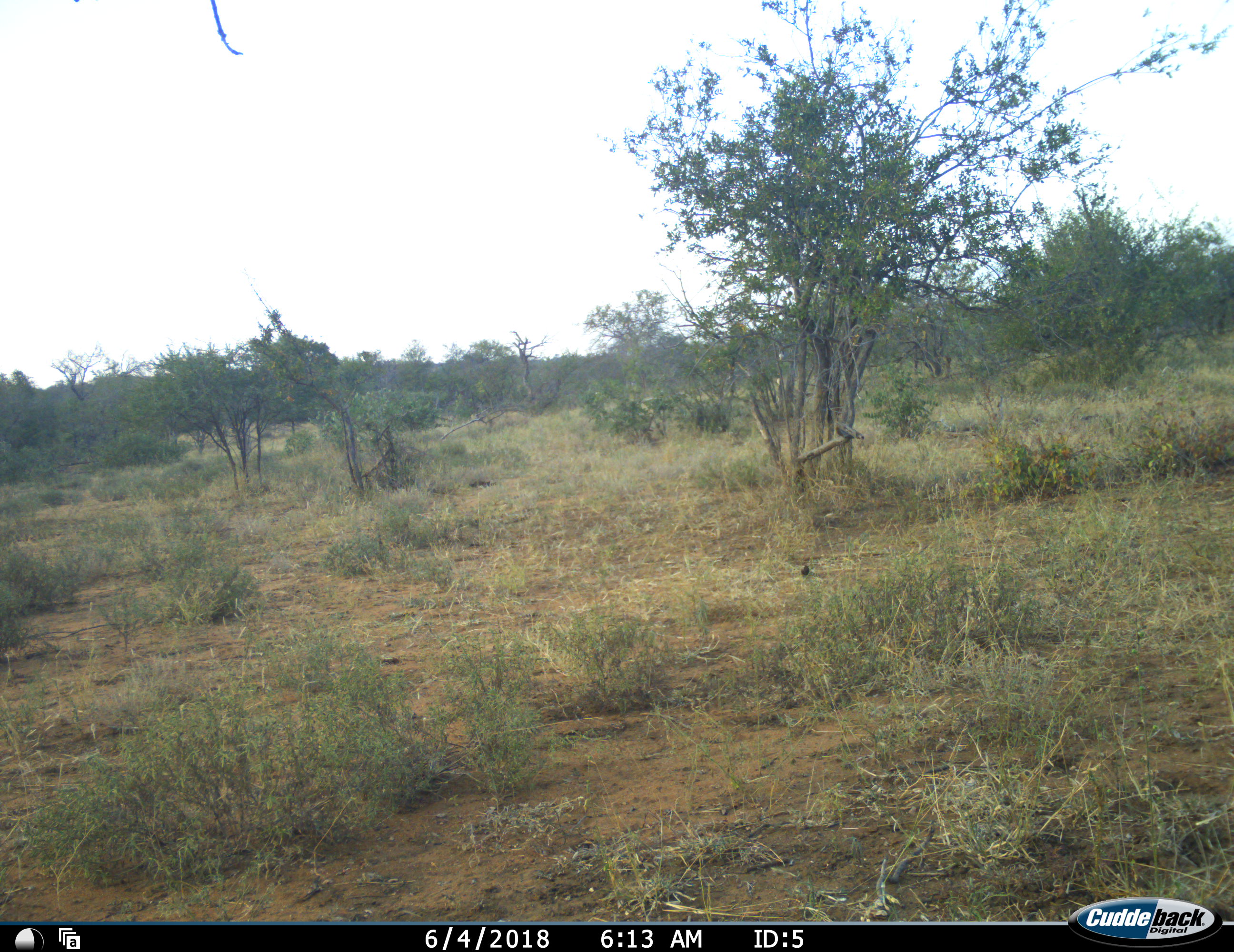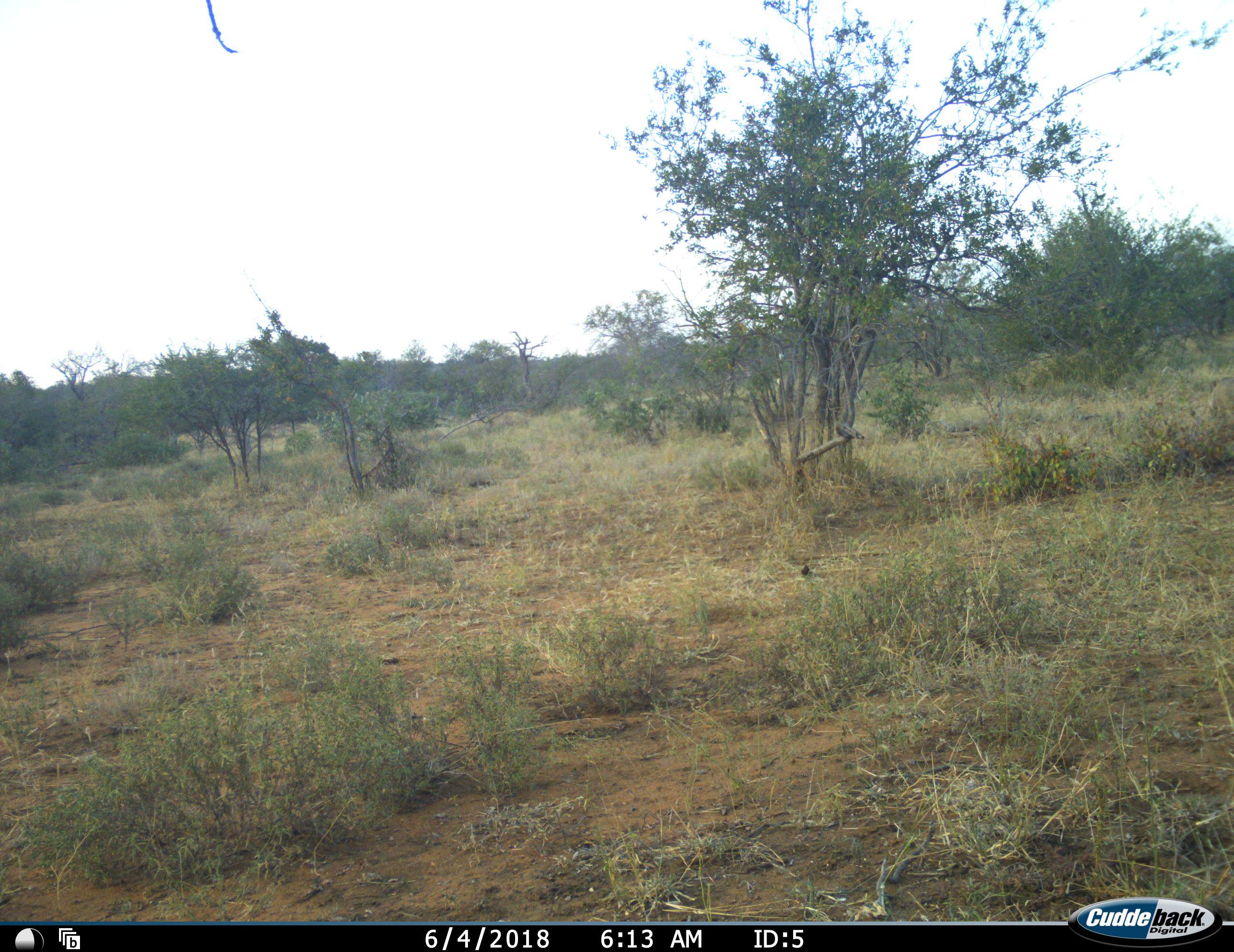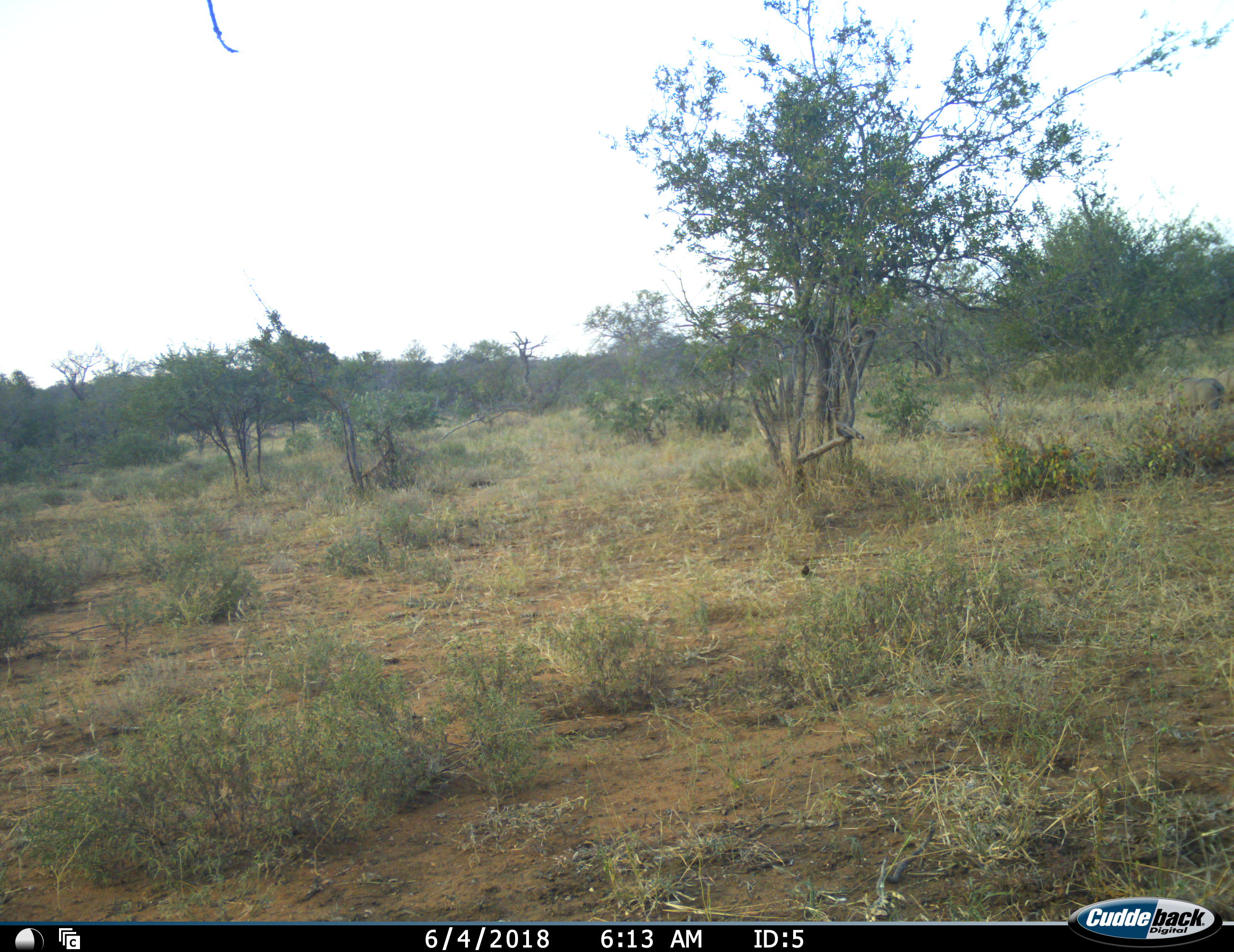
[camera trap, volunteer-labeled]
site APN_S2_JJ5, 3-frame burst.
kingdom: Animalia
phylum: Chordata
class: Mammalia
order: Artiodactyla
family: Suidae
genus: Phacochoerus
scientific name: Phacochoerus africanus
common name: warthog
Warthog (Phacochoerus africanus), count 1. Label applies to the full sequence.